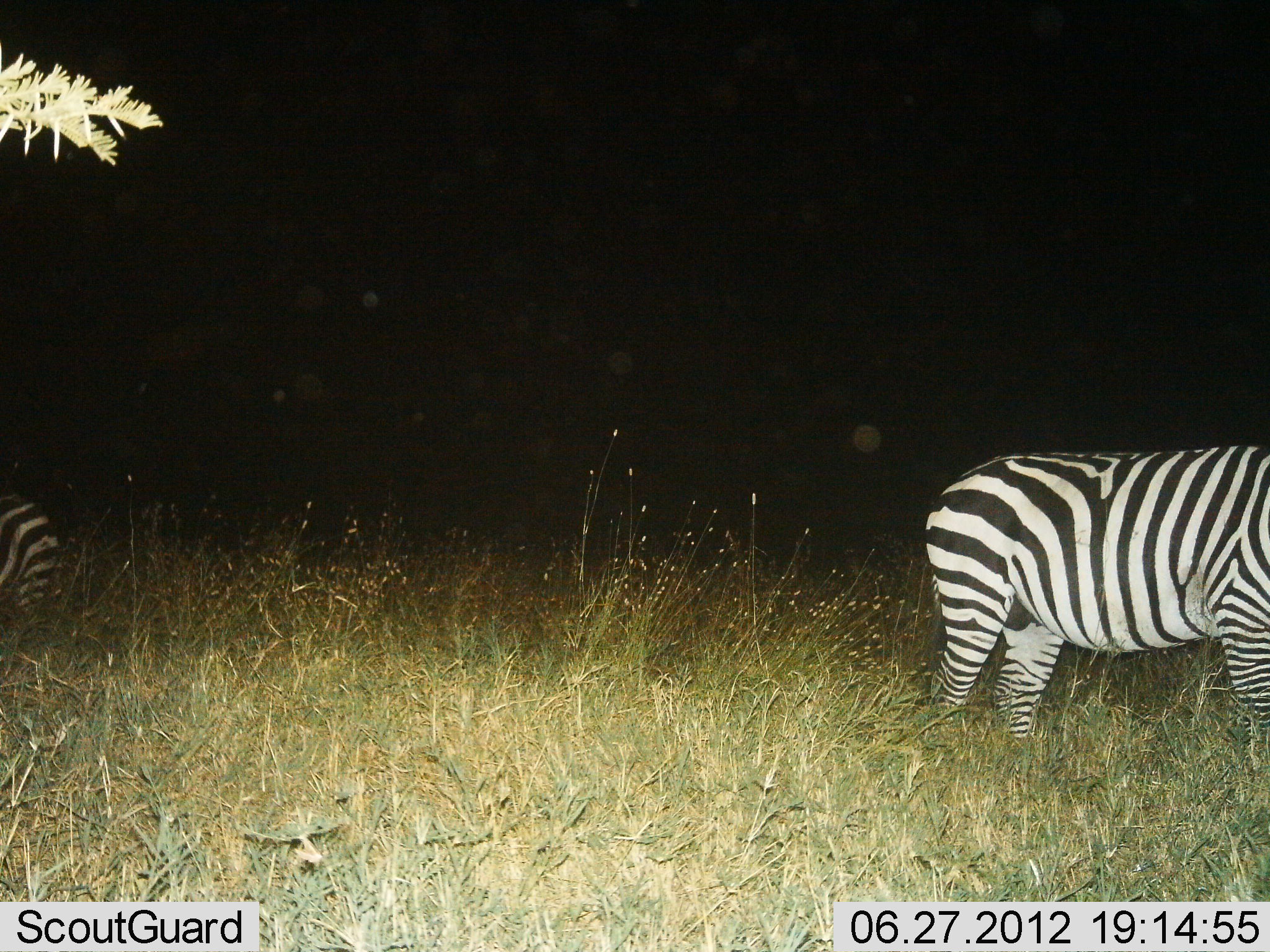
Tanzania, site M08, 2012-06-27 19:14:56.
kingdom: Animalia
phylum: Chordata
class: Mammalia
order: Perissodactyla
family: Equidae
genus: Equus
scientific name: Equus quagga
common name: plains zebra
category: zebra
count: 2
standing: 80%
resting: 10%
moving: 10%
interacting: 0%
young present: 0%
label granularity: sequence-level